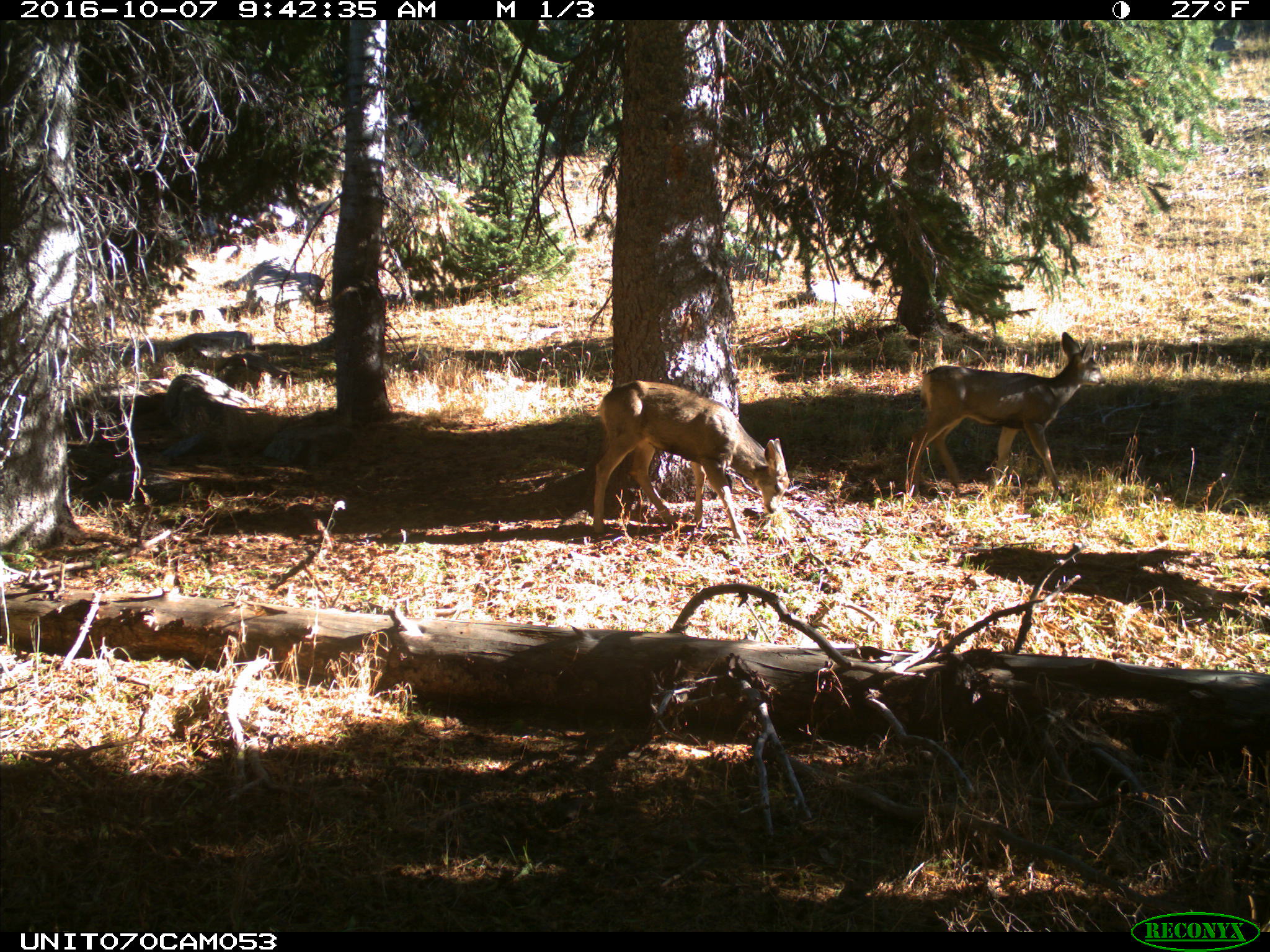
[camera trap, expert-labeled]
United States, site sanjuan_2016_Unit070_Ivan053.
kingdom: Animalia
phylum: Chordata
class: Mammalia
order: Artiodactyla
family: Cervidae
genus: Odocoileus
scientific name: Odocoileus hemionus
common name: mule deer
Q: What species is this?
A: Odocoileus hemionus (mule deer).